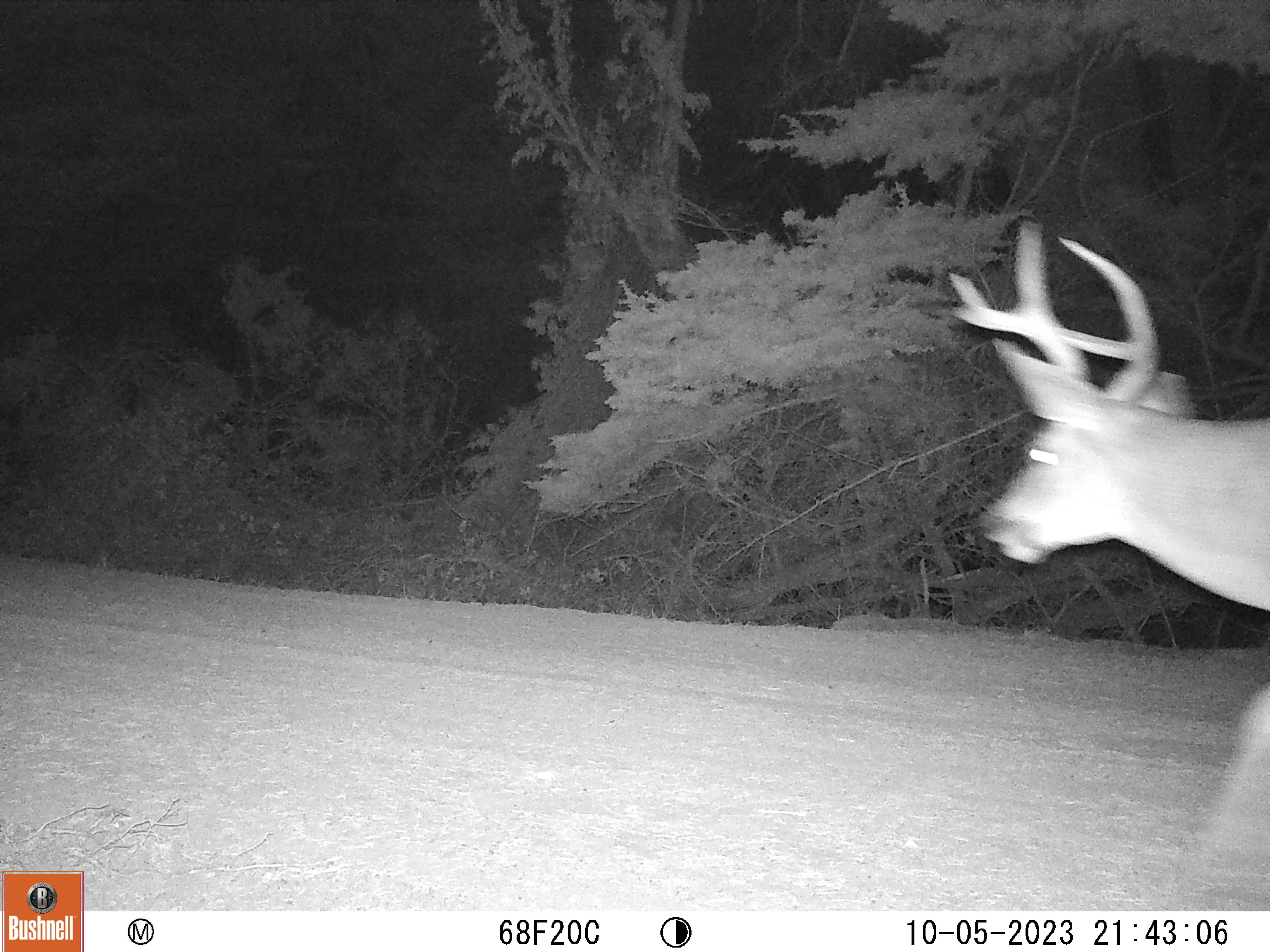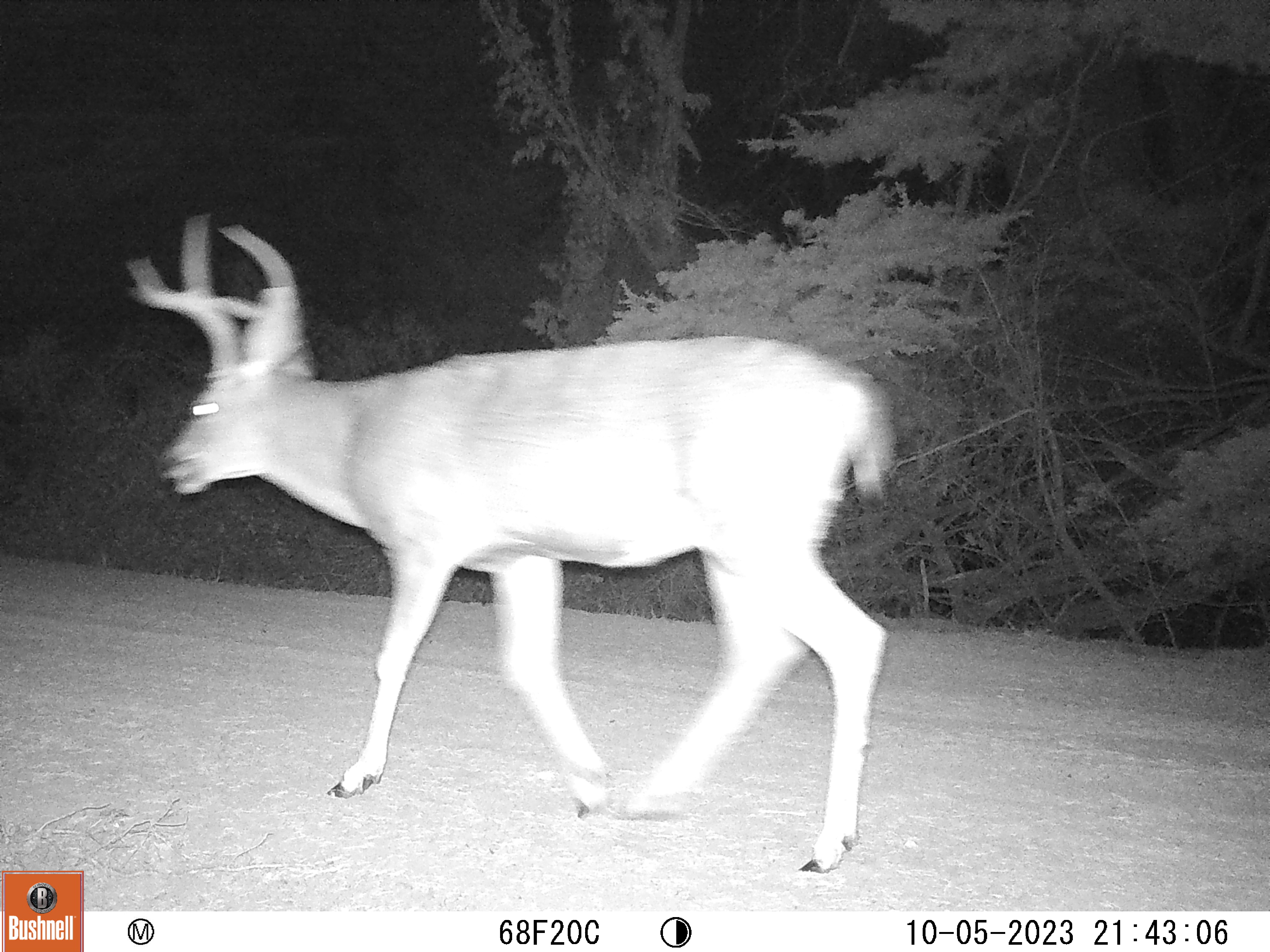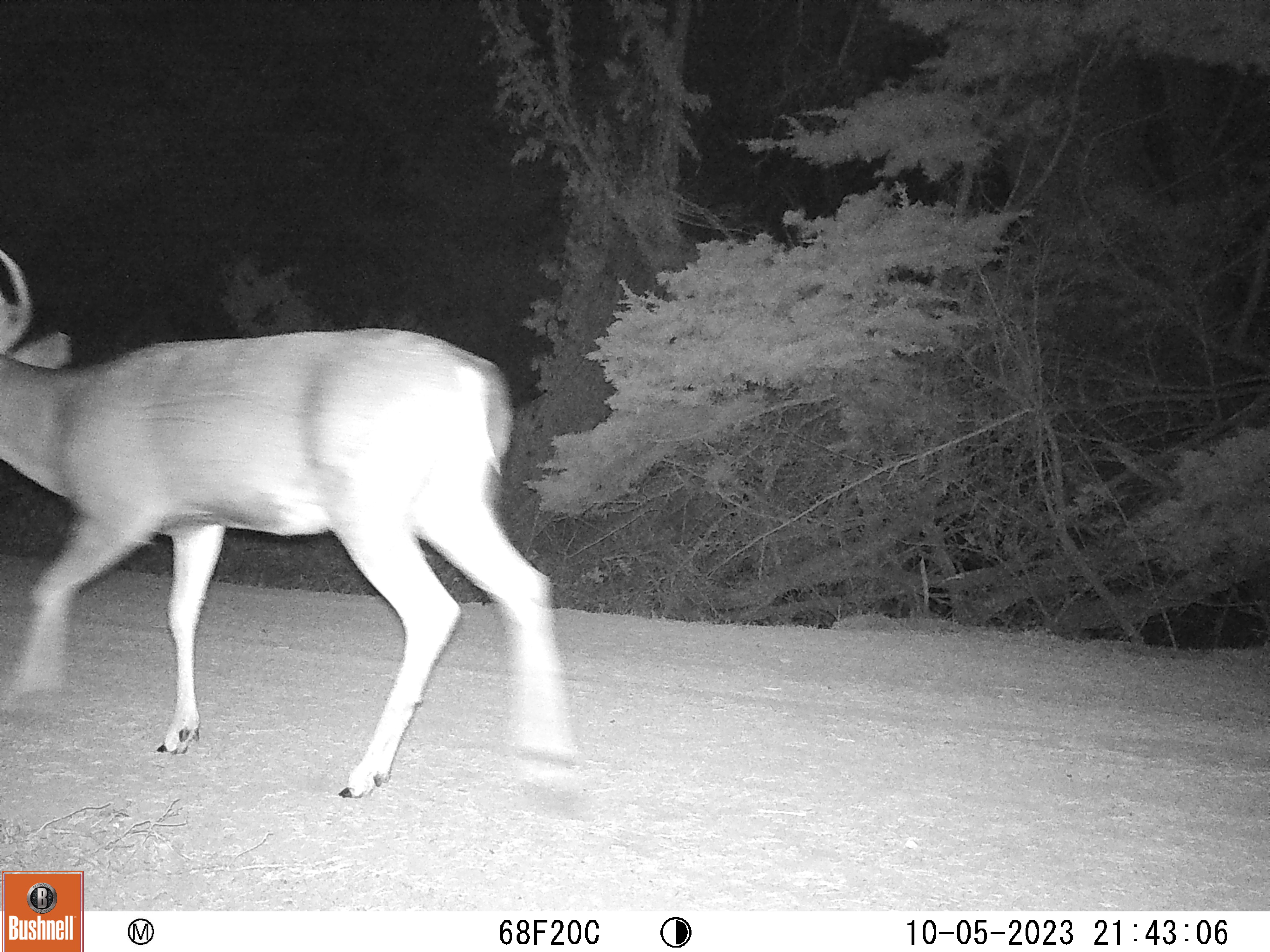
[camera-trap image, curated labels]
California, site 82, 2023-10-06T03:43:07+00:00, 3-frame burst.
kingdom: Animalia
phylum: Chordata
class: Mammalia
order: Artiodactyla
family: Cervidae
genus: Odocoileus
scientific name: Odocoileus hemionus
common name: mule deer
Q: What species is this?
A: Mule deer (Odocoileus hemionus).